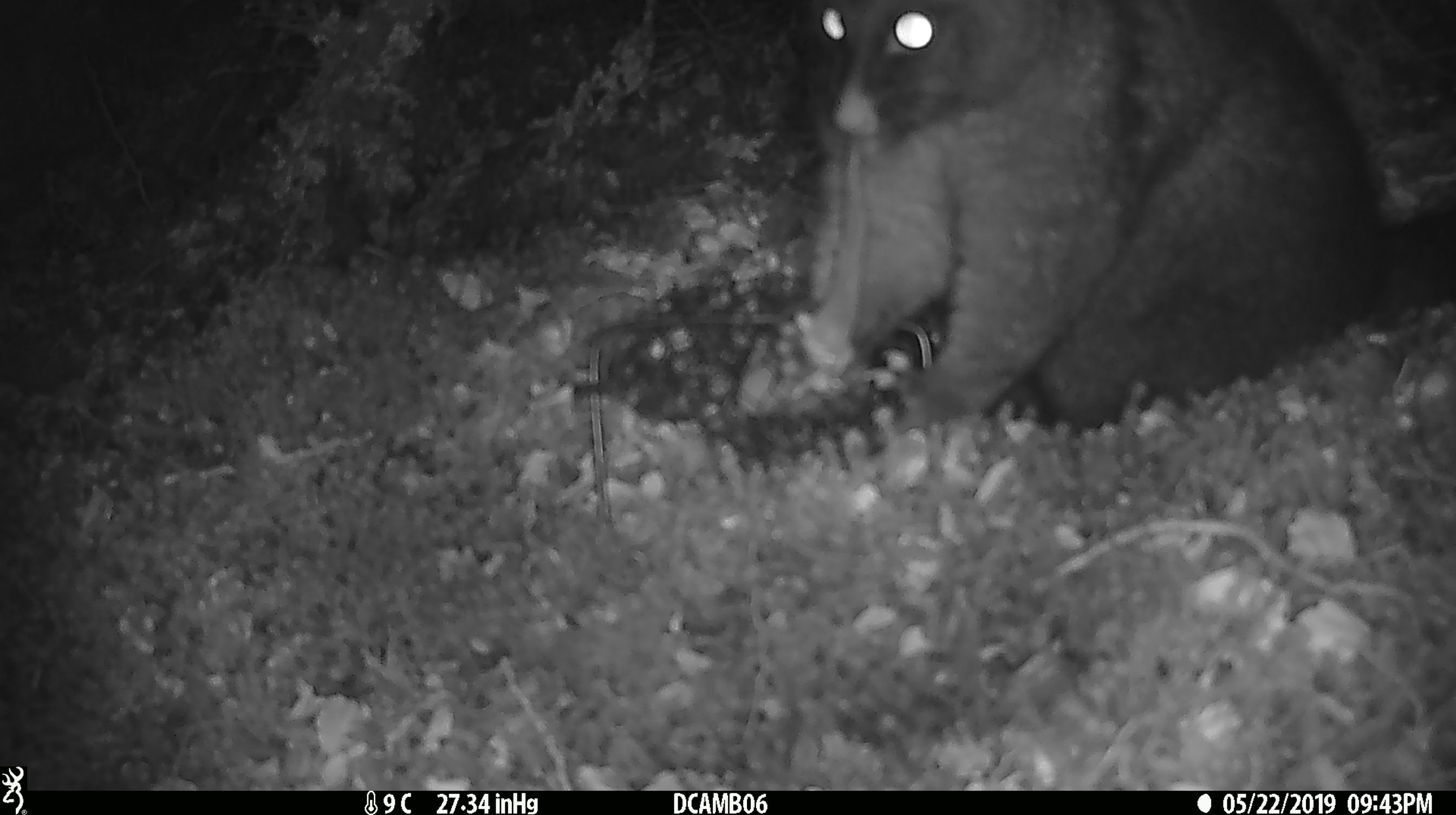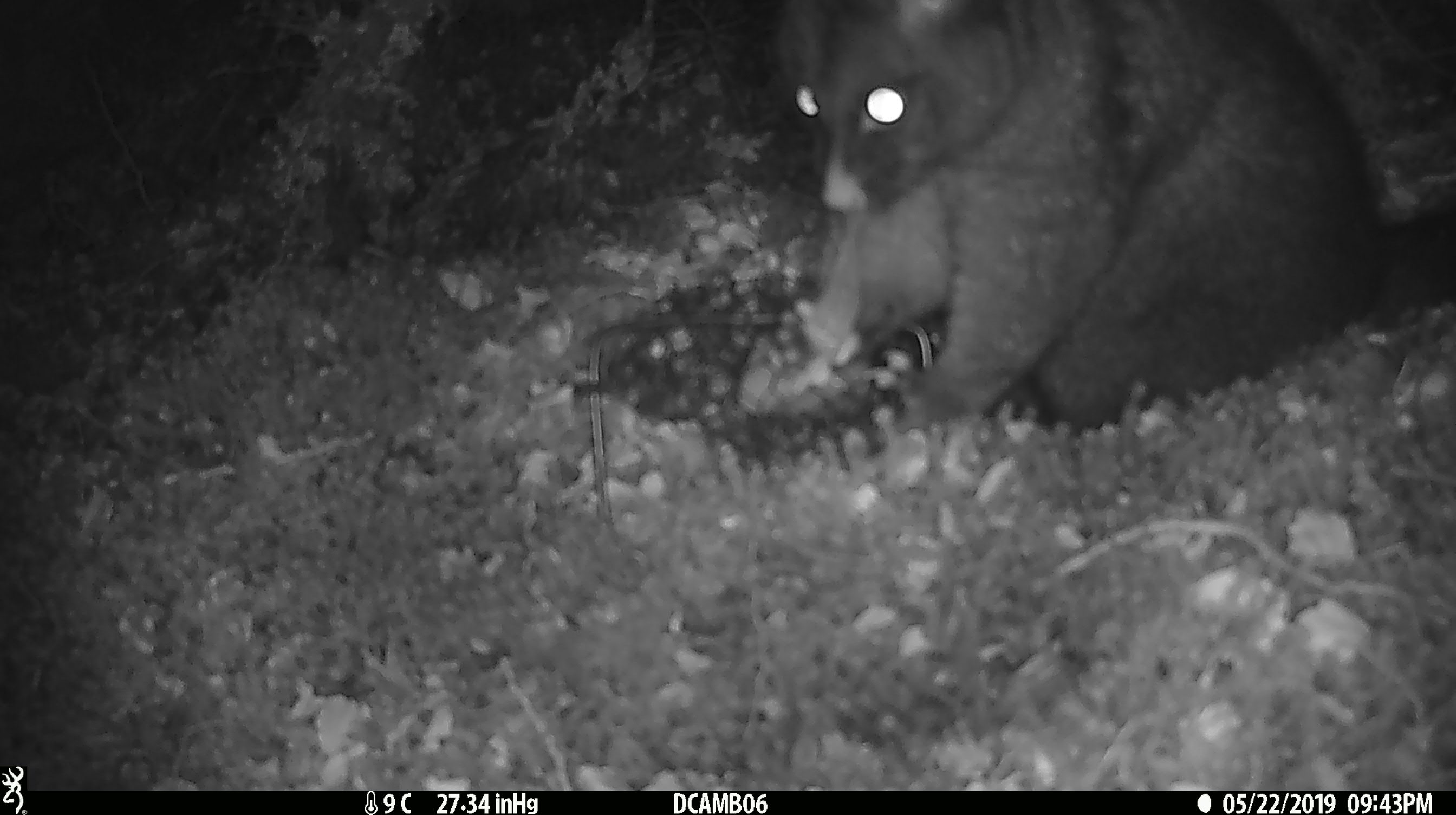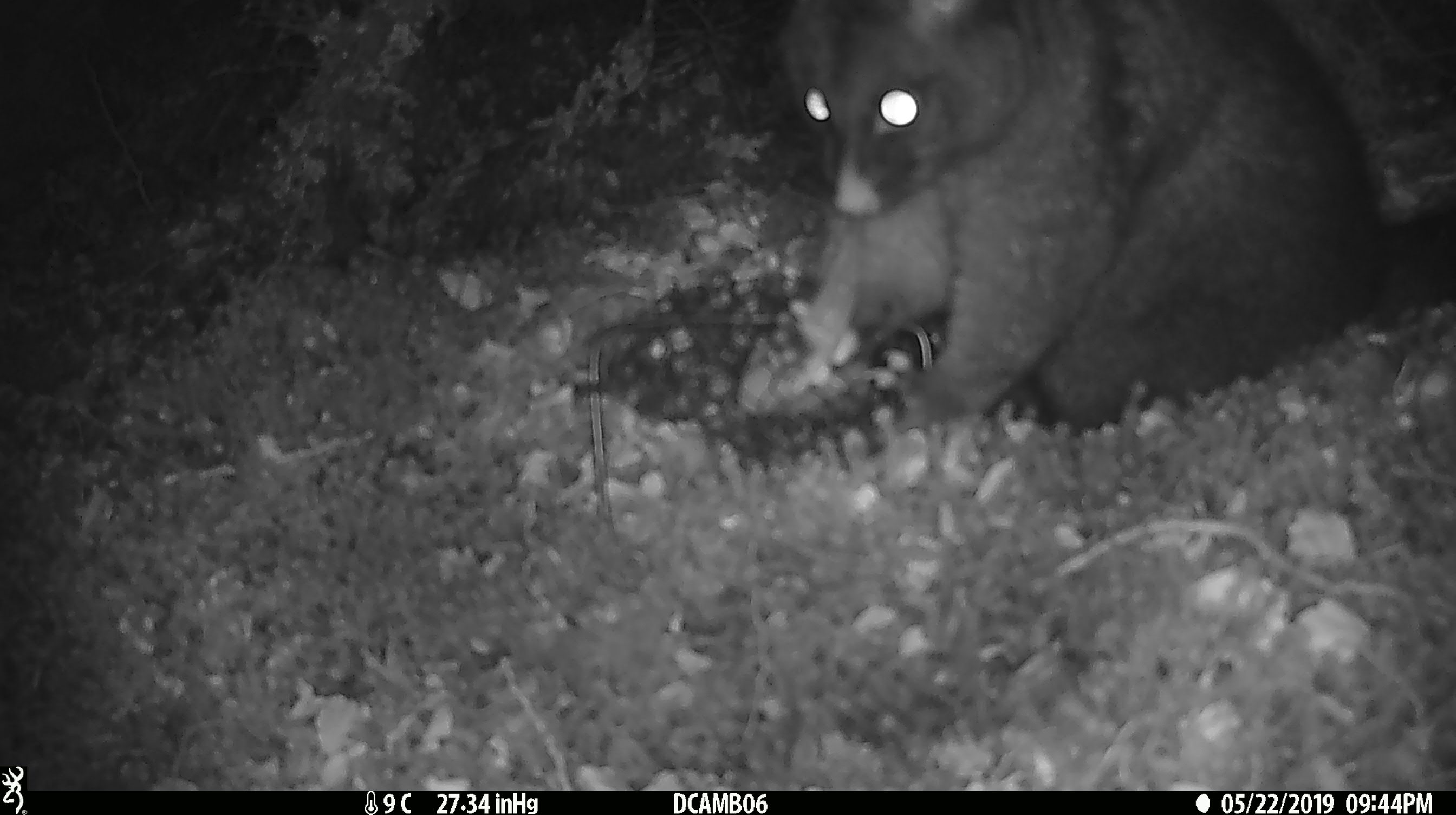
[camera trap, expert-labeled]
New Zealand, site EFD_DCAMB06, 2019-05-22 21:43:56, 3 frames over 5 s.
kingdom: Animalia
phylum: Chordata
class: Mammalia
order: Diprotodontia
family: Phalangeridae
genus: Trichosurus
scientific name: Trichosurus vulpecula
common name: common brushtail possum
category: possum